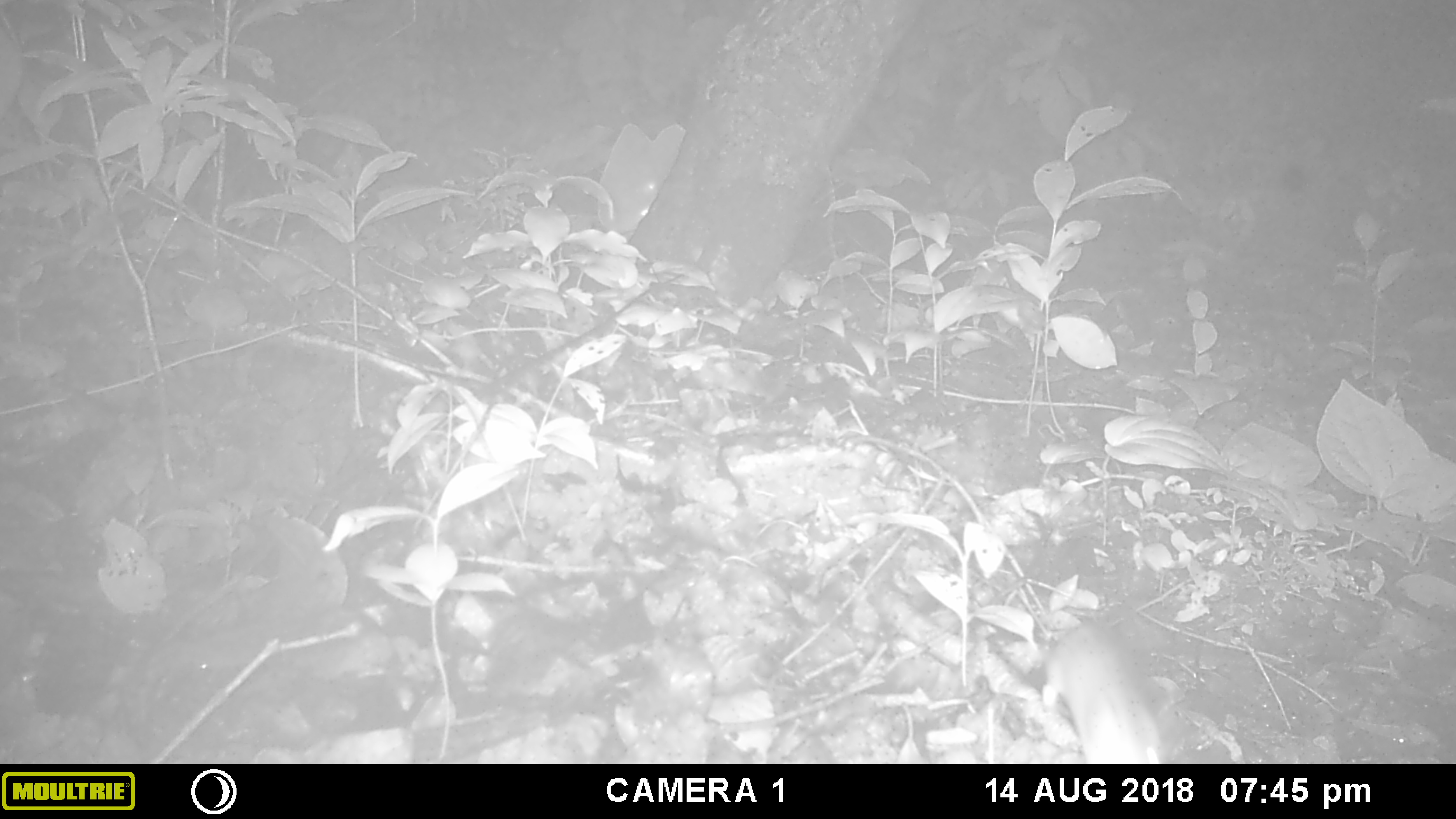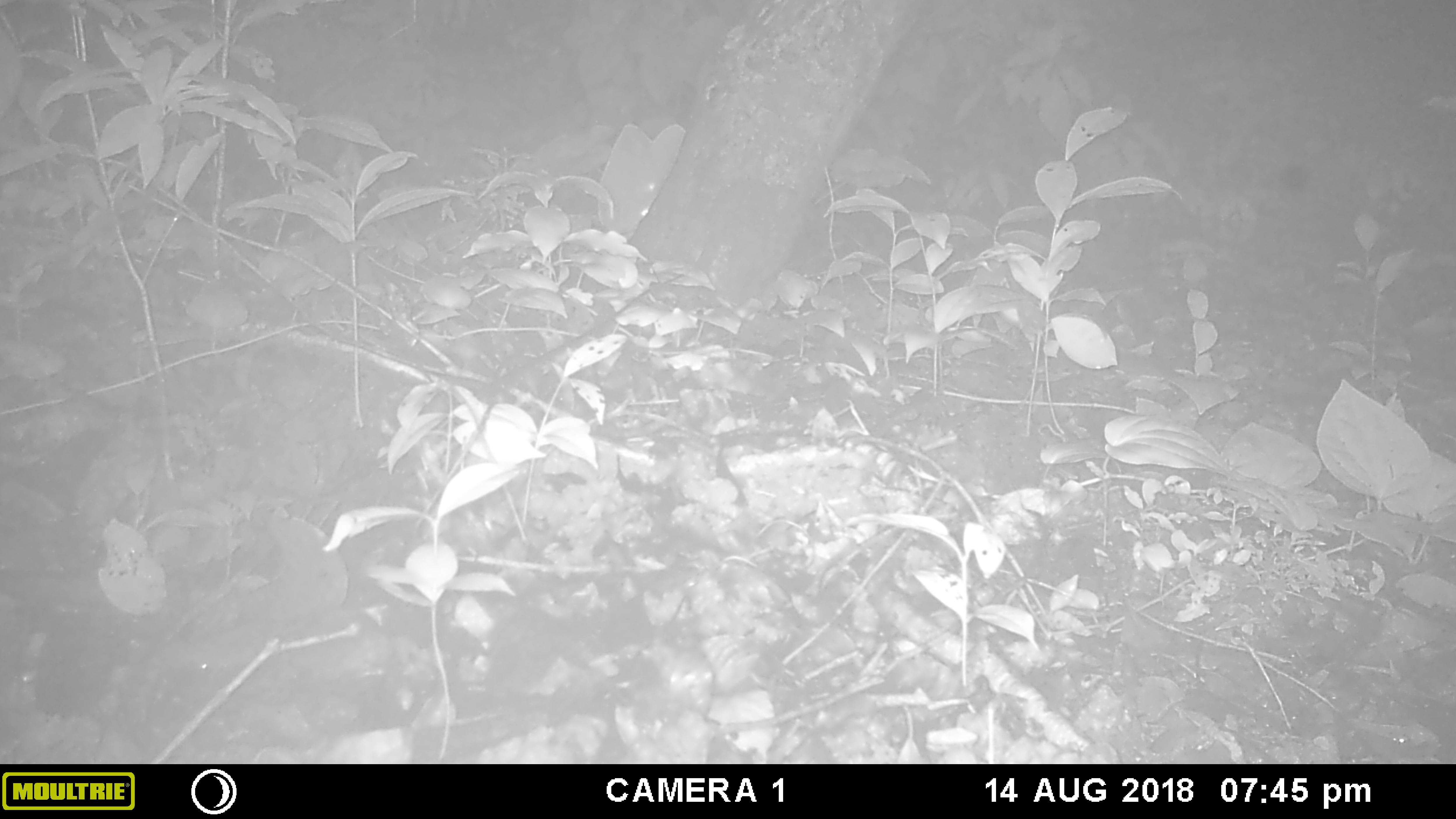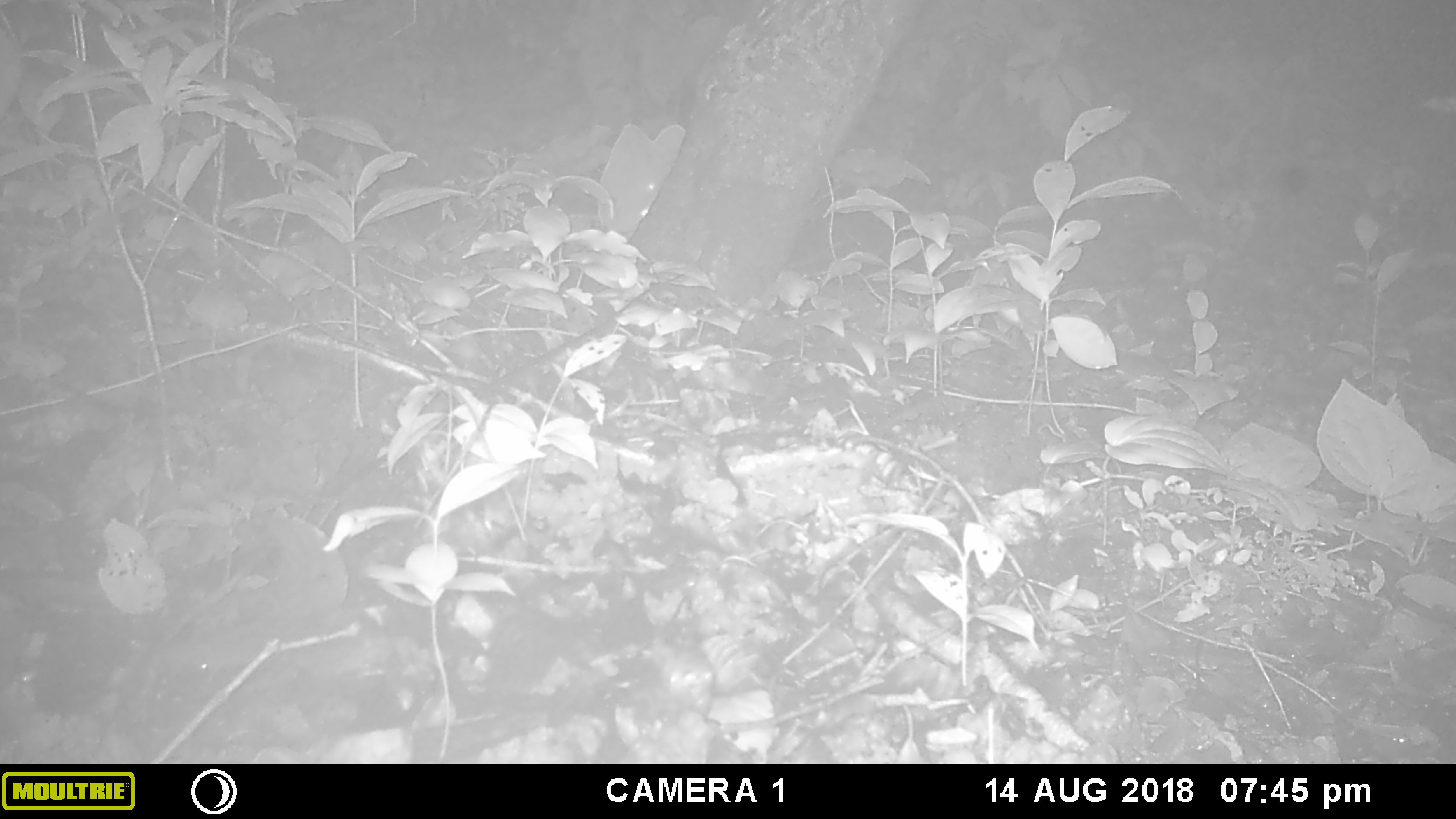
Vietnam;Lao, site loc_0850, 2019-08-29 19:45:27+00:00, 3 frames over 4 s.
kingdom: Animalia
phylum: Chordata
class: Mammalia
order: Rodentia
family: Muridae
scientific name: Muridae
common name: old-world mice and rats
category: unidentified murid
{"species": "unidentified murid (old-world mice and rats) (Muridae)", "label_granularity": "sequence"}